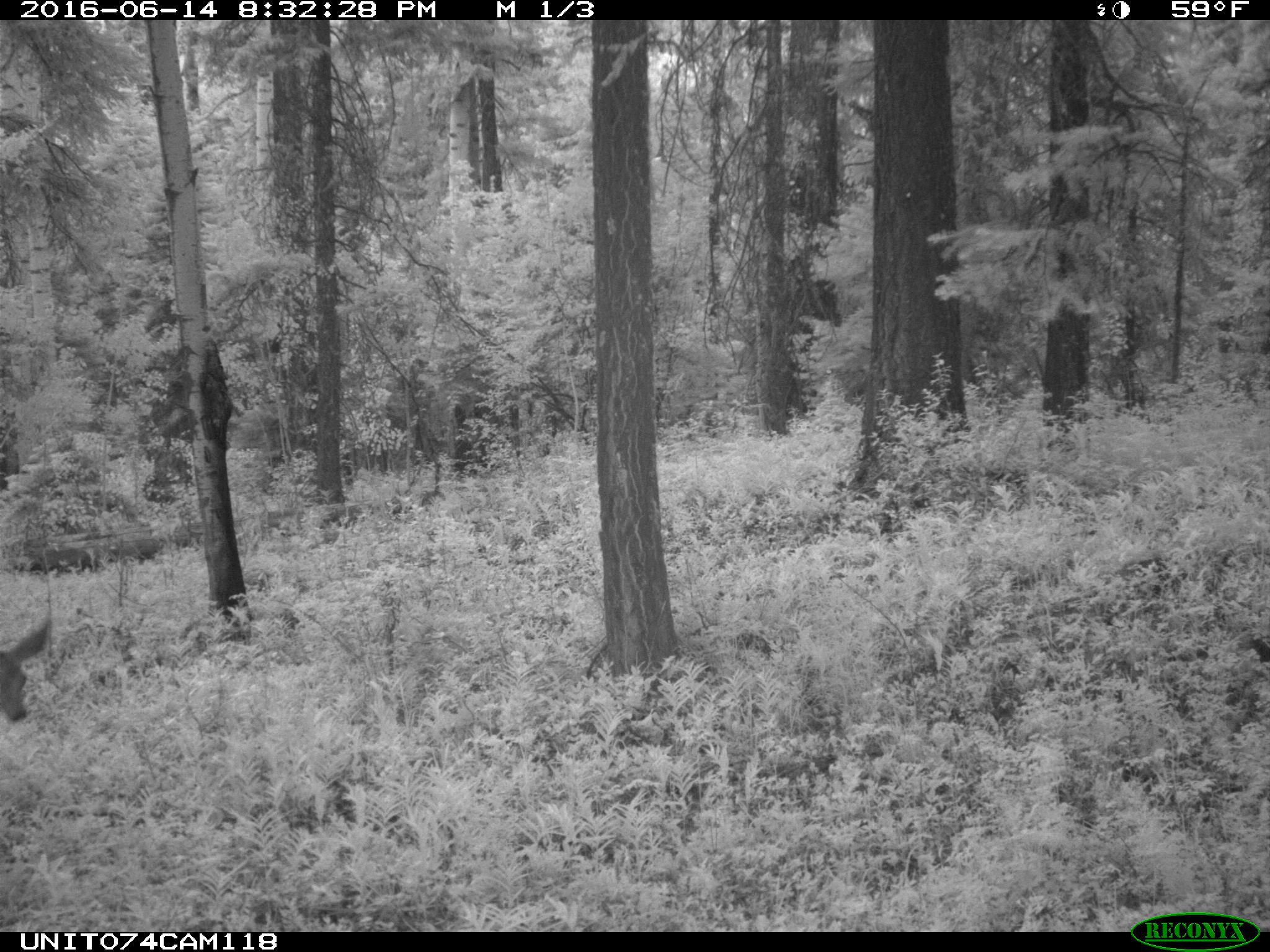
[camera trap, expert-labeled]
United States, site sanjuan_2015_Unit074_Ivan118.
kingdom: Animalia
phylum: Chordata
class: Mammalia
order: Artiodactyla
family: Cervidae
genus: Odocoileus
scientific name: Odocoileus hemionus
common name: mule deer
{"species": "Odocoileus hemionus (mule deer)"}